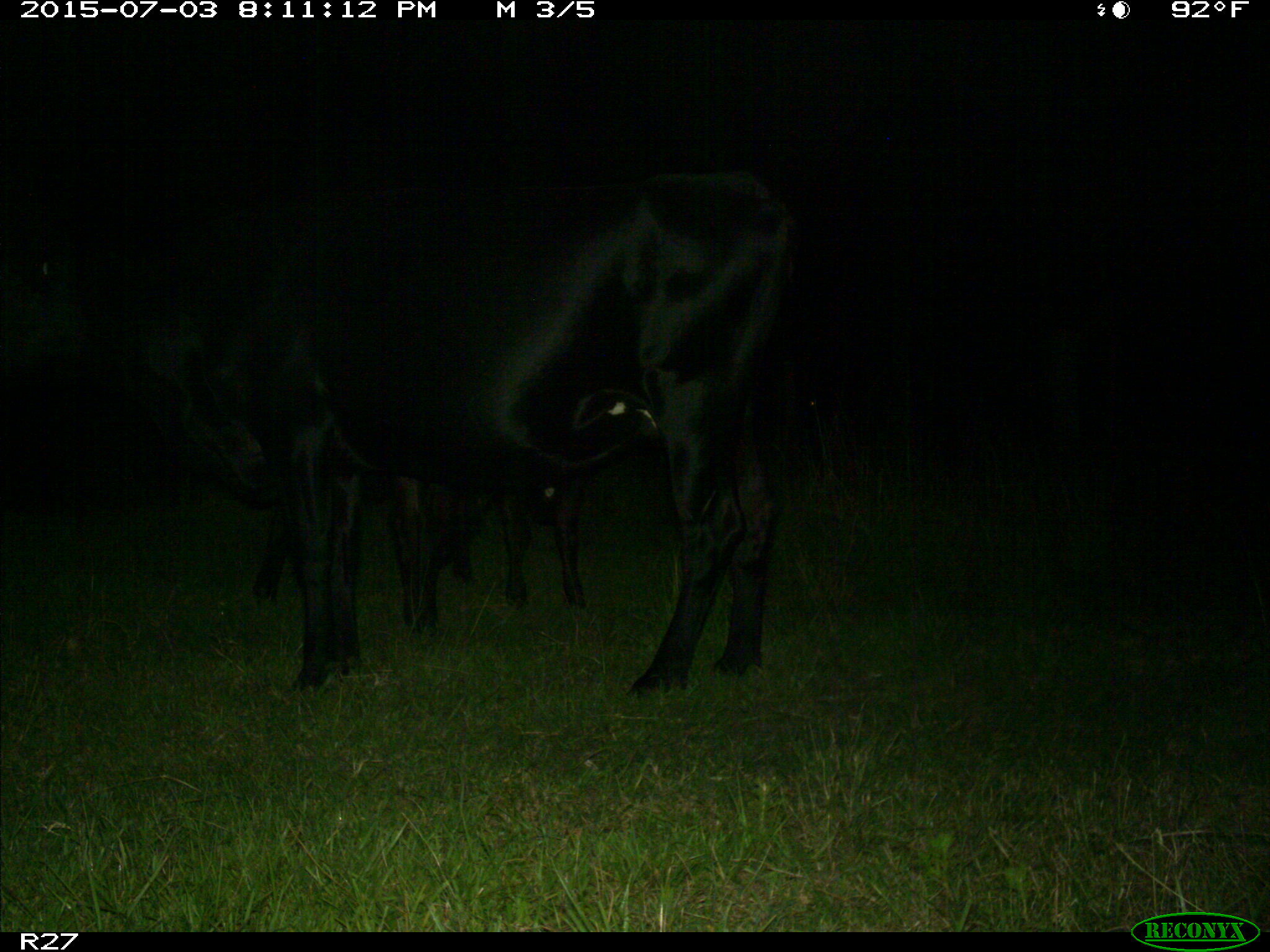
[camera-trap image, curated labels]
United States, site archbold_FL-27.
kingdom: Animalia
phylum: Chordata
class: Mammalia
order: Artiodactyla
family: Bovidae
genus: Bos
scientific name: Bos taurus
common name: domestic cow